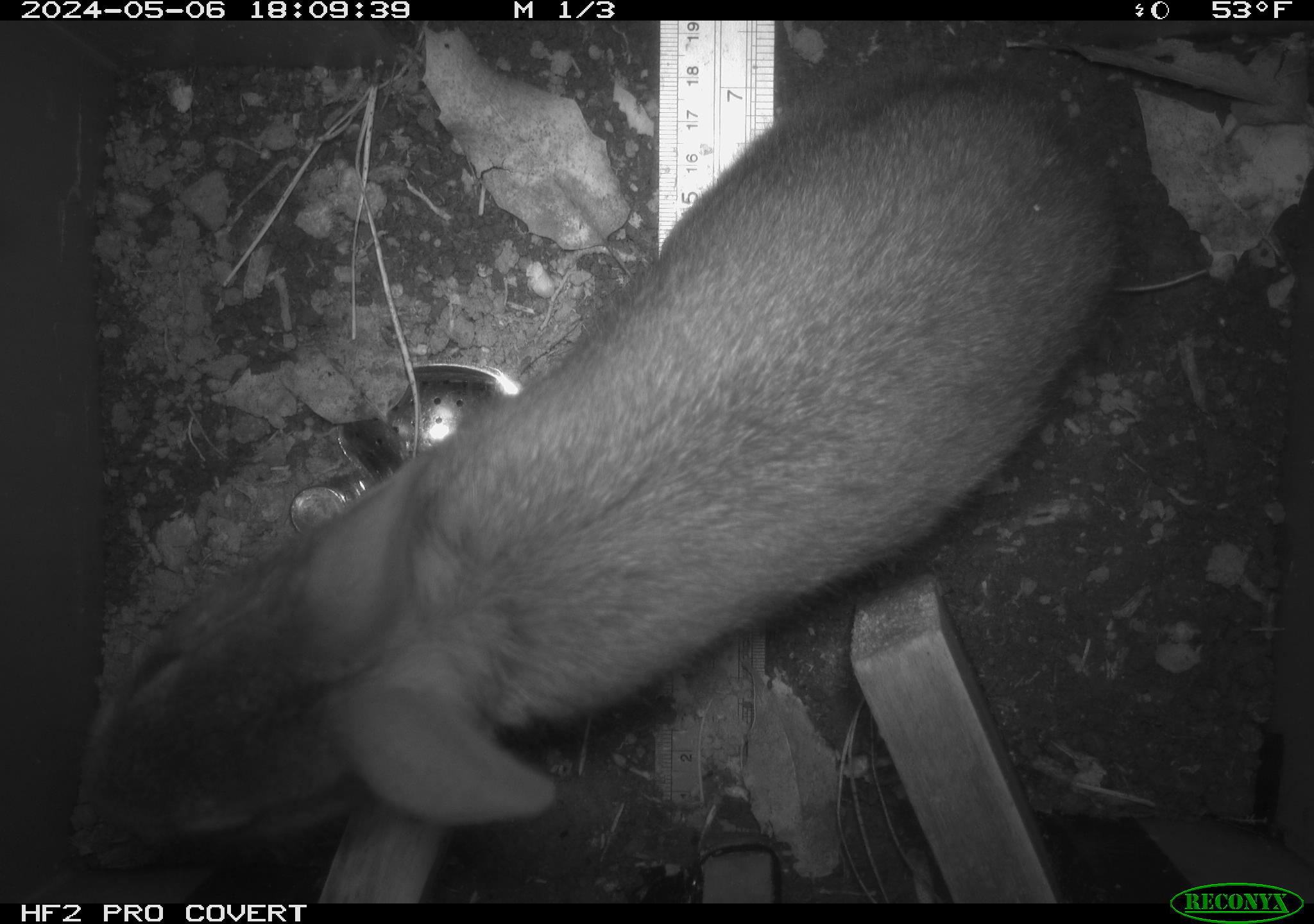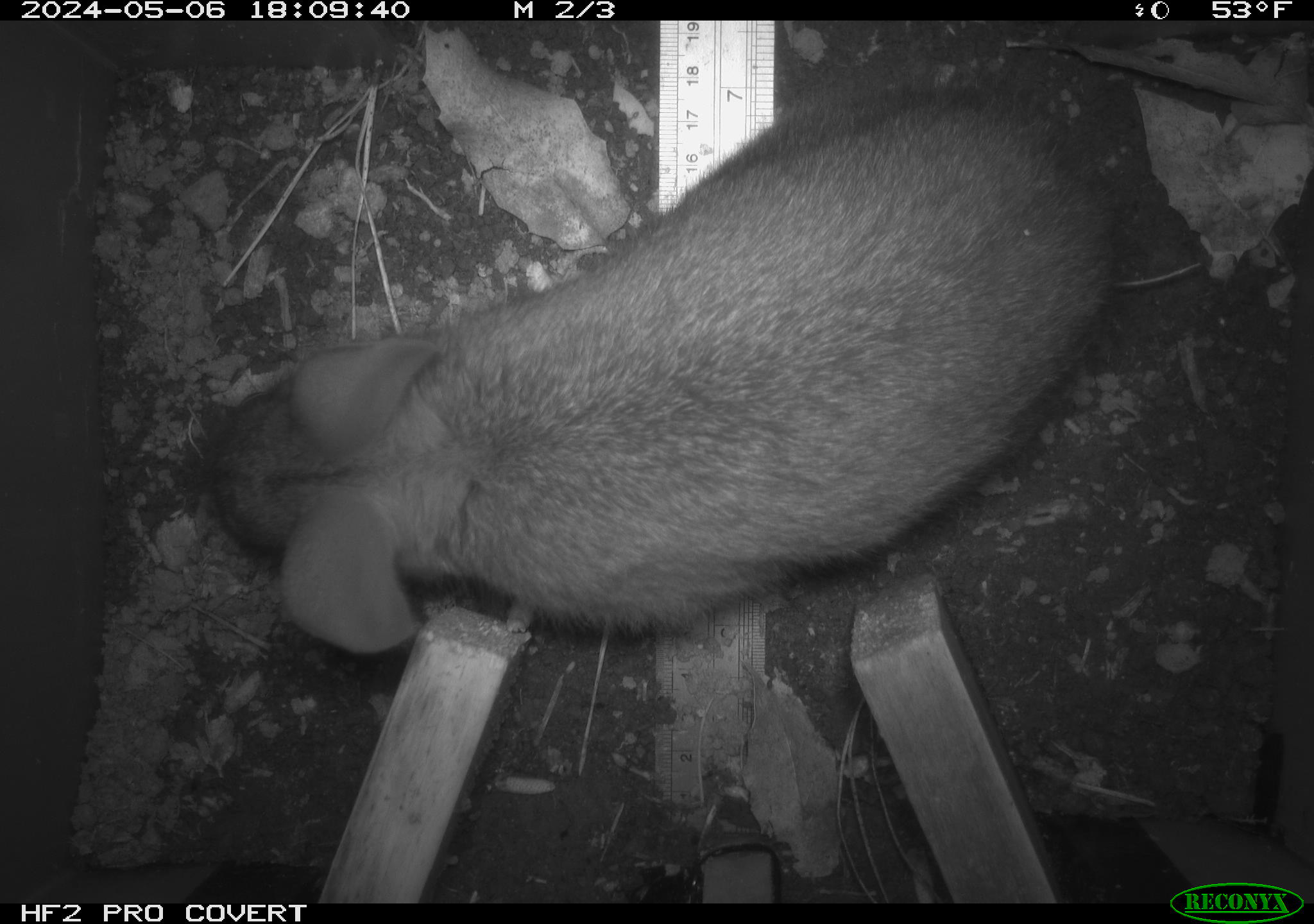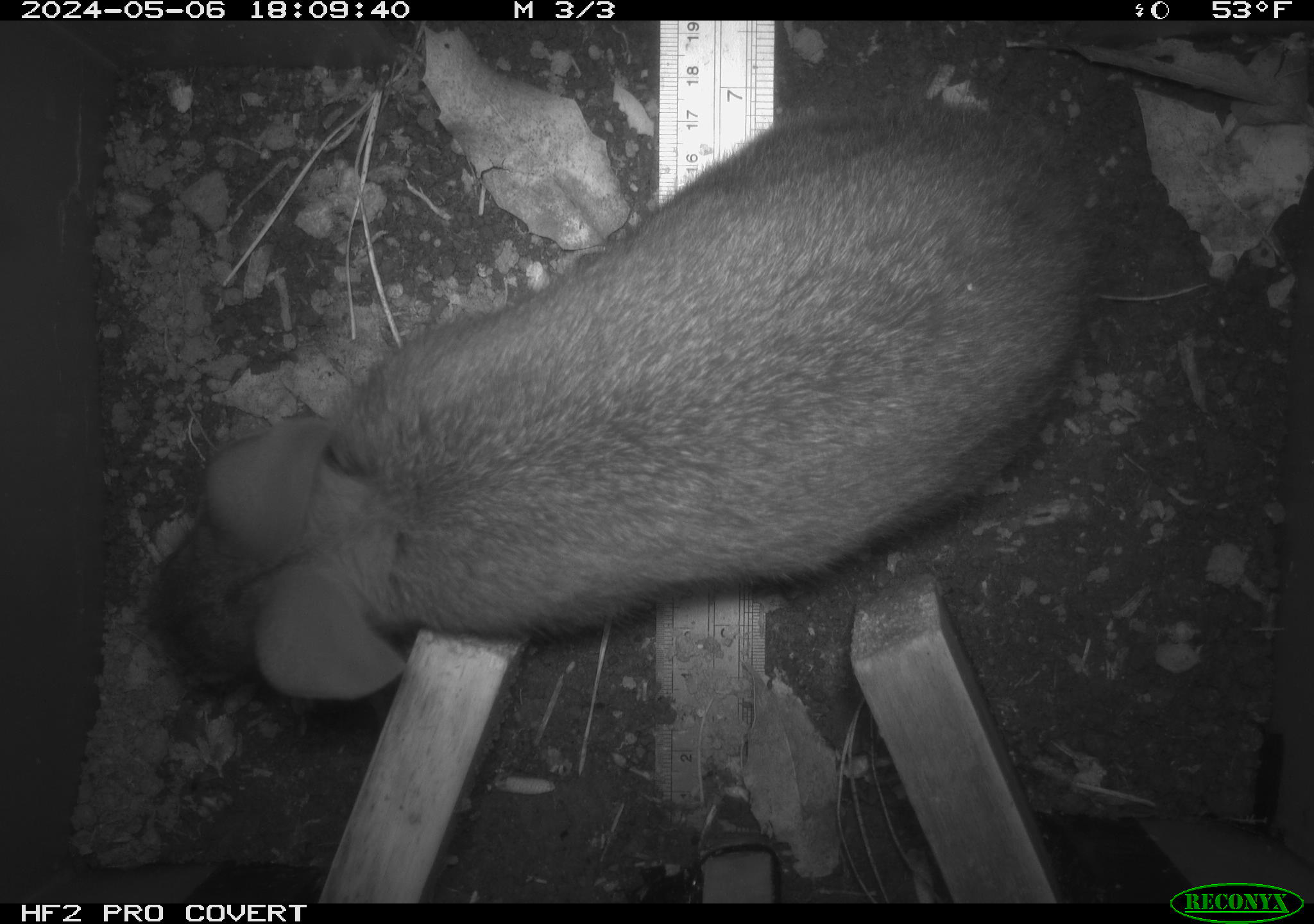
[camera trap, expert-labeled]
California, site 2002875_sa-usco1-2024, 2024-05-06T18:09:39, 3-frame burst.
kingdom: Animalia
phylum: Chordata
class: Mammalia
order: Lagomorpha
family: Leporidae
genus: Sylvilagus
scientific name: Sylvilagus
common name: cottontail rabbits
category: sylvilagus species